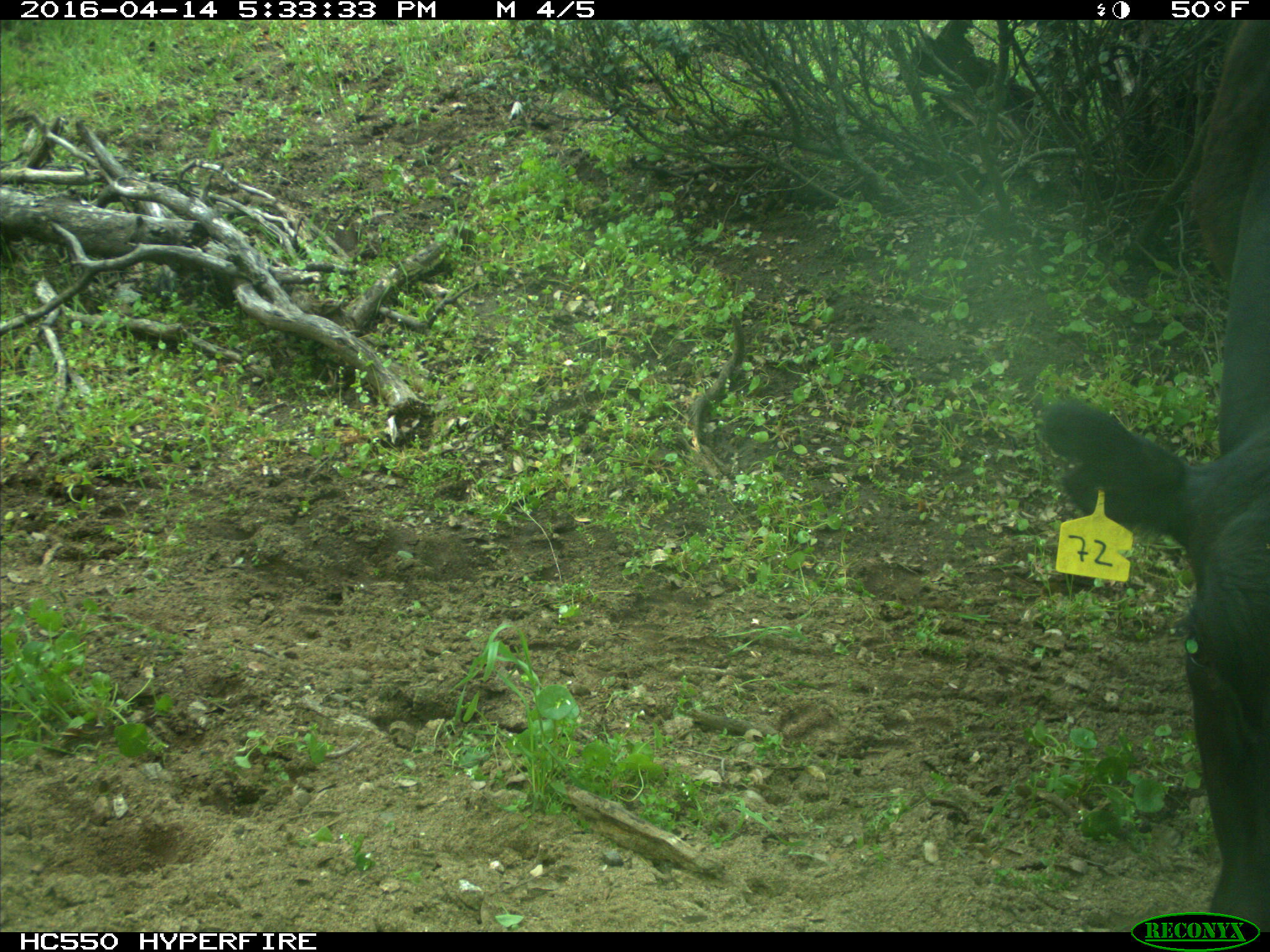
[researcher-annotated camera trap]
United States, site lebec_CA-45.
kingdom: Animalia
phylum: Chordata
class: Mammalia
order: Artiodactyla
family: Bovidae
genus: Bos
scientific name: Bos taurus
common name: domestic cow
Bos taurus (domestic cow).